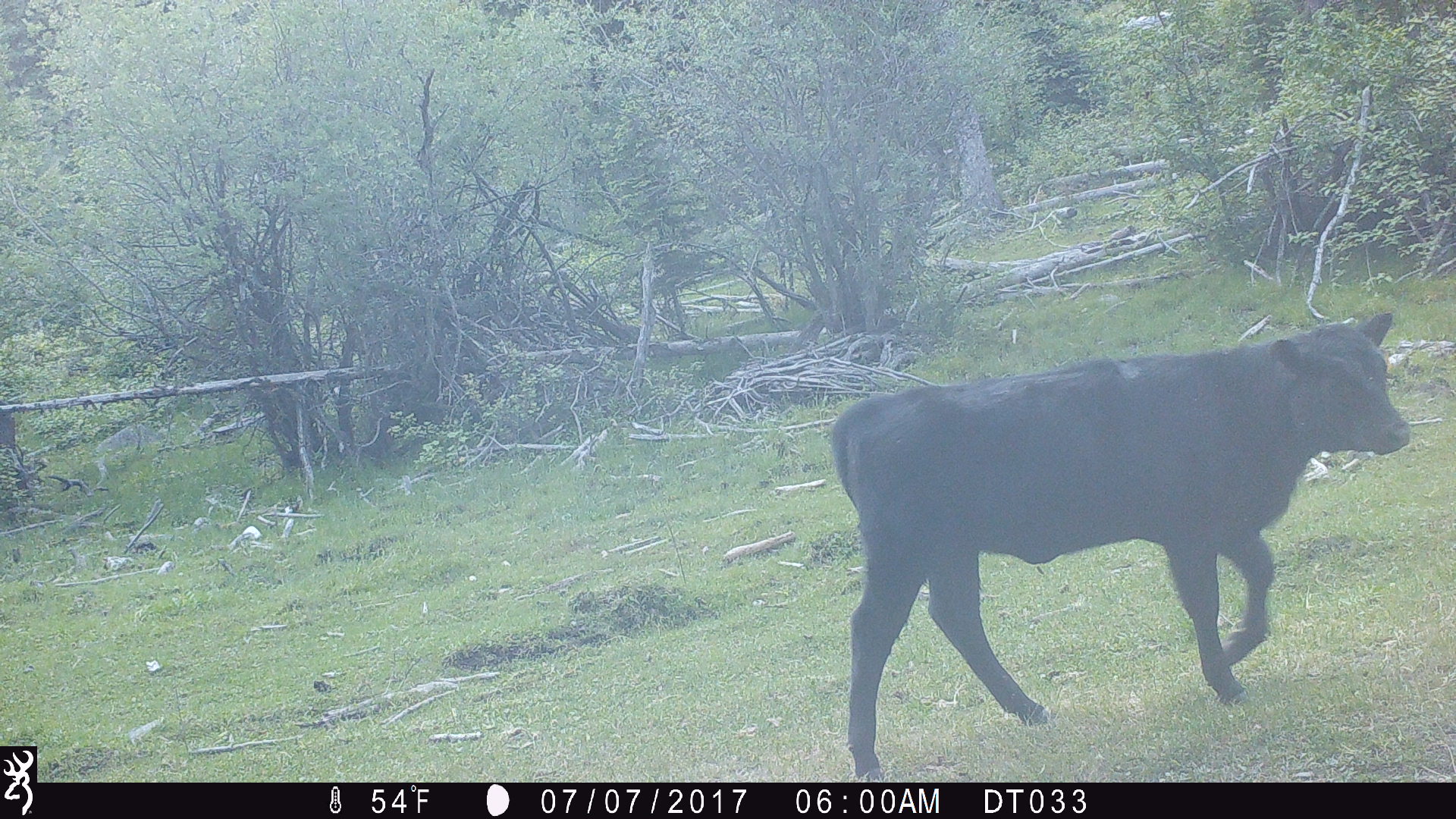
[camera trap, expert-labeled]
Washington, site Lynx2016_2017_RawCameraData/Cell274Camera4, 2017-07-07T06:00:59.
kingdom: Animalia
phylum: Chordata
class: Mammalia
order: Artiodactyla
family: Bovidae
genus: Bos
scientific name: Bos taurus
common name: domestic cattle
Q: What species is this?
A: Domestic cattle (Bos taurus).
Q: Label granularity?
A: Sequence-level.